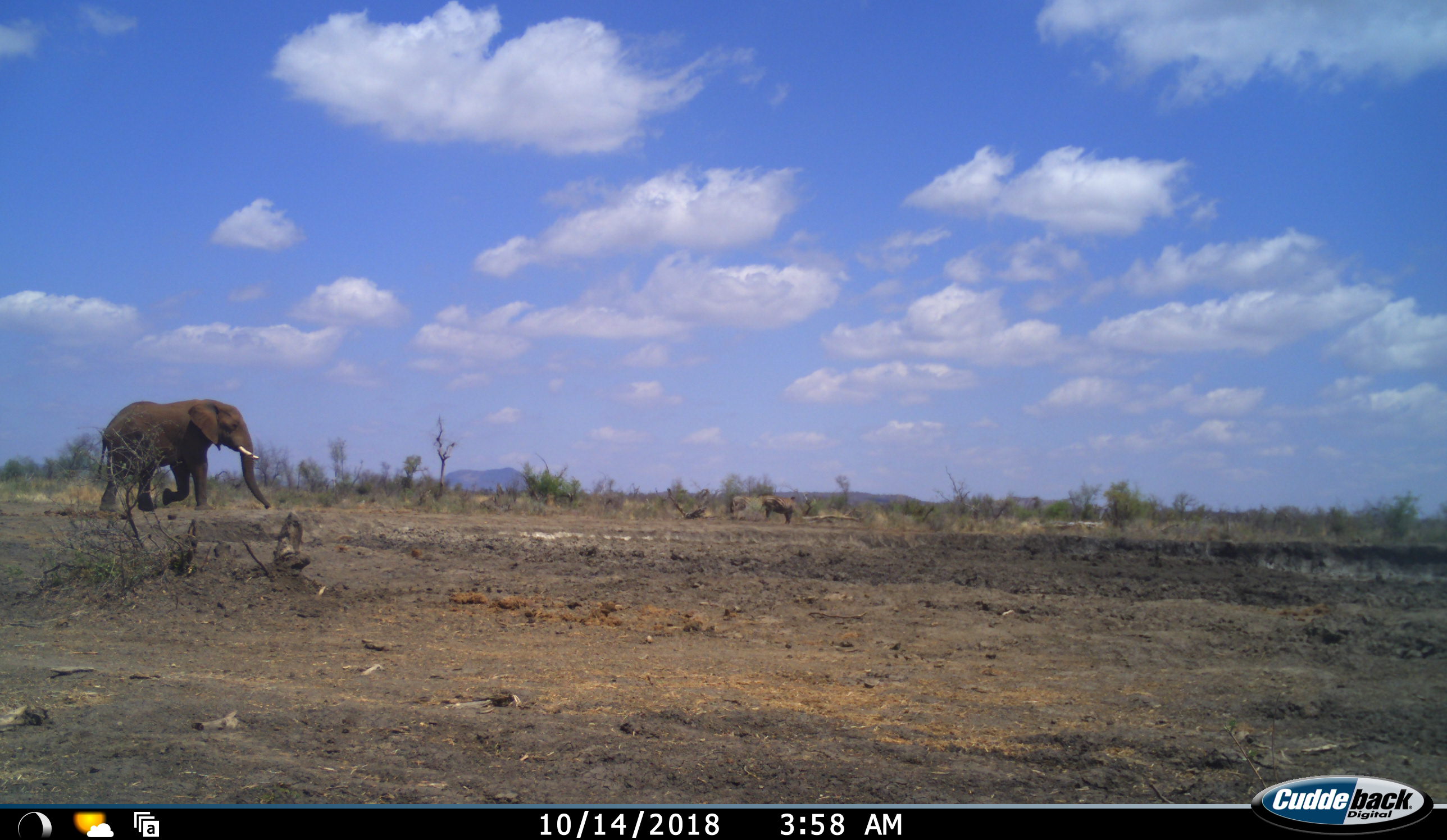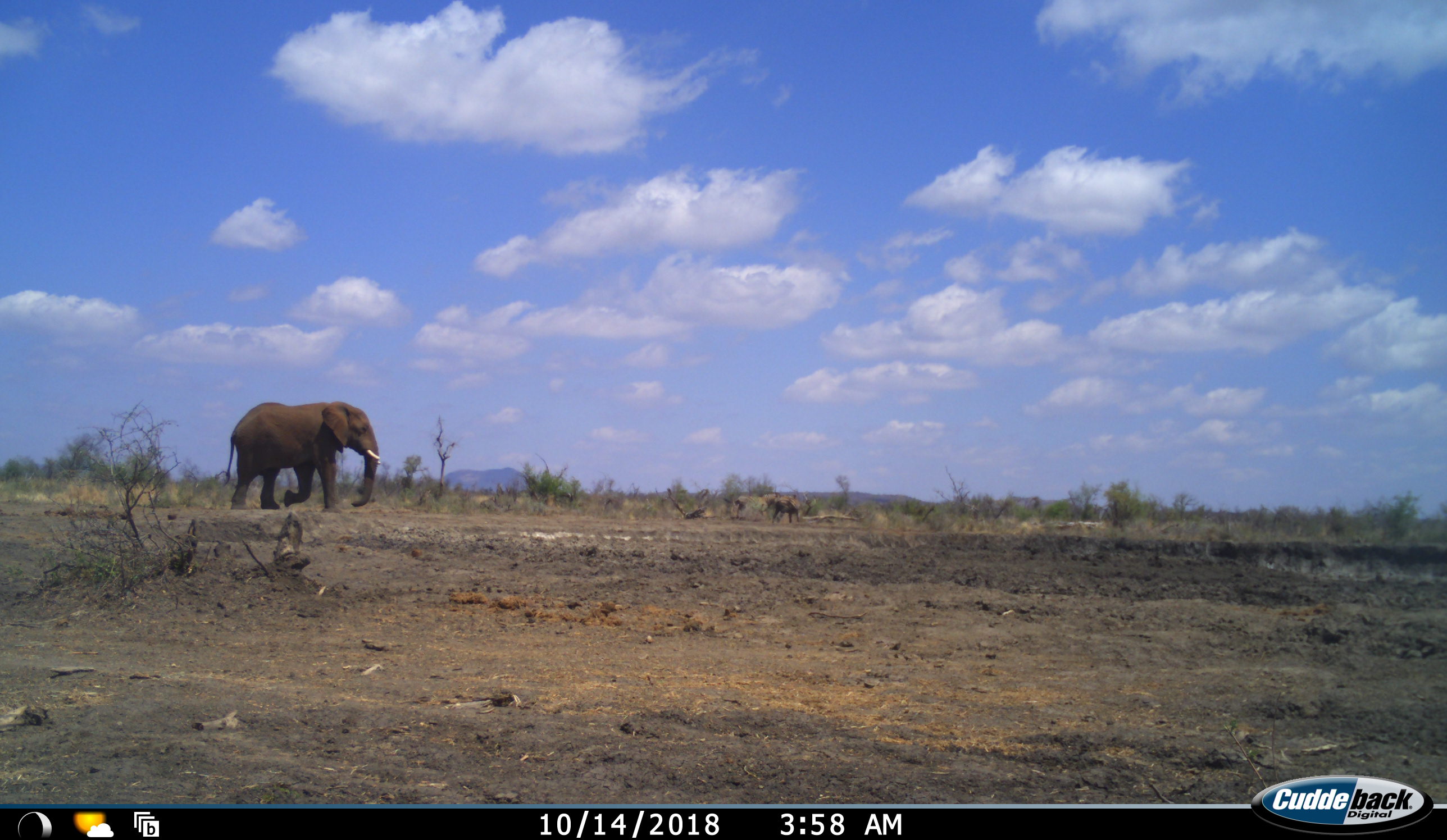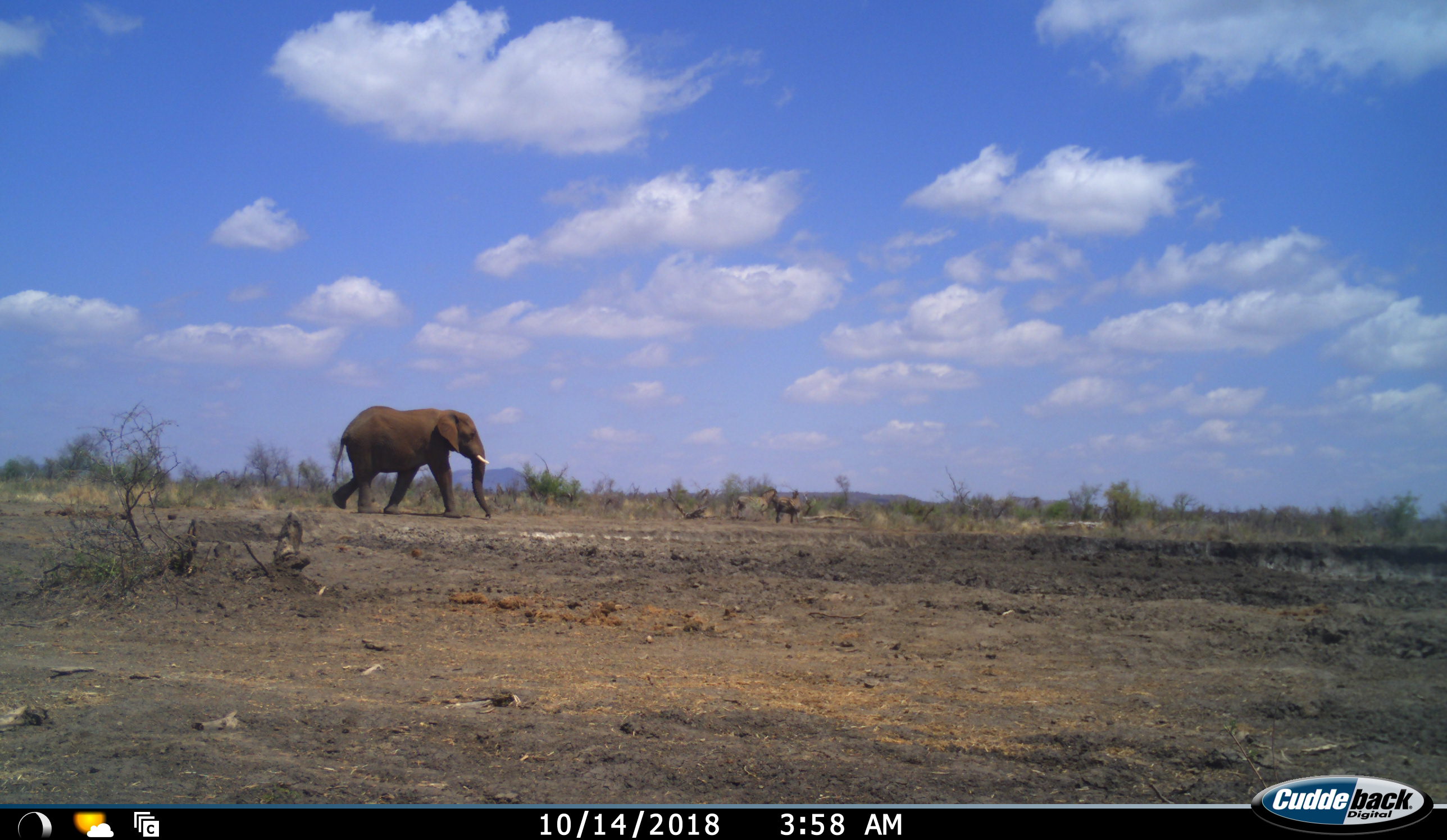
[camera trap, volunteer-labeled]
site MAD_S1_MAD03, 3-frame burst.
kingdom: Animalia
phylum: Chordata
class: Mammalia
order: Proboscidea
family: Elephantidae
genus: Loxodonta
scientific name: Loxodonta africana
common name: african bush elephant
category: elephant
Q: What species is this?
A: Elephant (african bush elephant) (Loxodonta africana).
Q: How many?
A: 1.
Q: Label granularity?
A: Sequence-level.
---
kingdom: Animalia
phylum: Chordata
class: Mammalia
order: Perissodactyla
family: Equidae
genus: Equus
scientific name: Equus quagga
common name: plains zebra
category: zebraplains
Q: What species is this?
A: Zebraplains (plains zebra) (Equus quagga).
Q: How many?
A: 2.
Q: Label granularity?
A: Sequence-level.